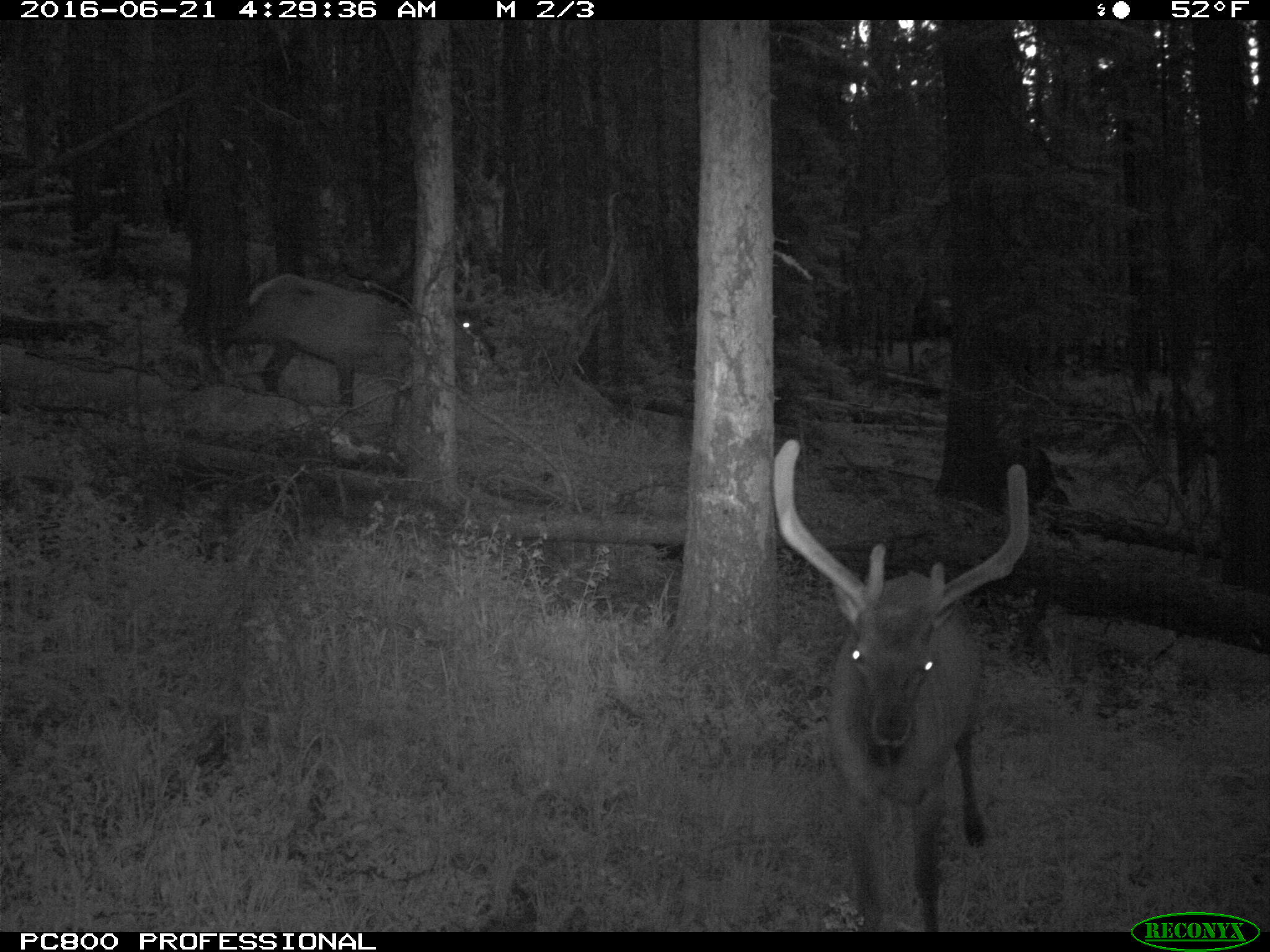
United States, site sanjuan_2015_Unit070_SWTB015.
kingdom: Animalia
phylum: Chordata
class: Mammalia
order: Artiodactyla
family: Cervidae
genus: Cervus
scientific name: Cervus elaphus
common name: red deer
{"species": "Cervus elaphus (red deer)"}